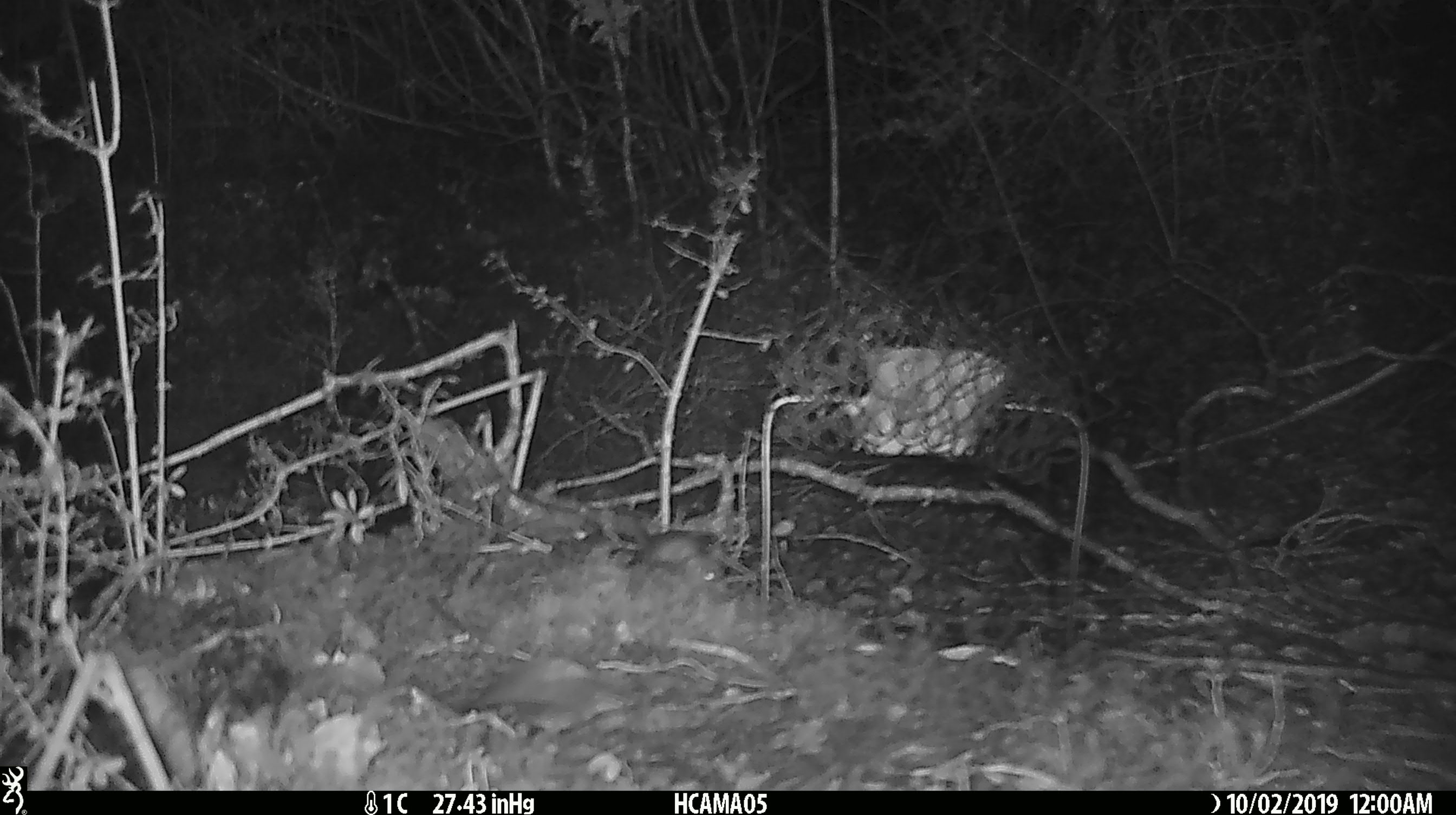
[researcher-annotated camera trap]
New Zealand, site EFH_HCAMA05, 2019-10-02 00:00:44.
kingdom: Animalia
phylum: Chordata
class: Mammalia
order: Rodentia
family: Muridae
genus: Mus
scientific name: Mus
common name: mouse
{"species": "mouse (Mus)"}